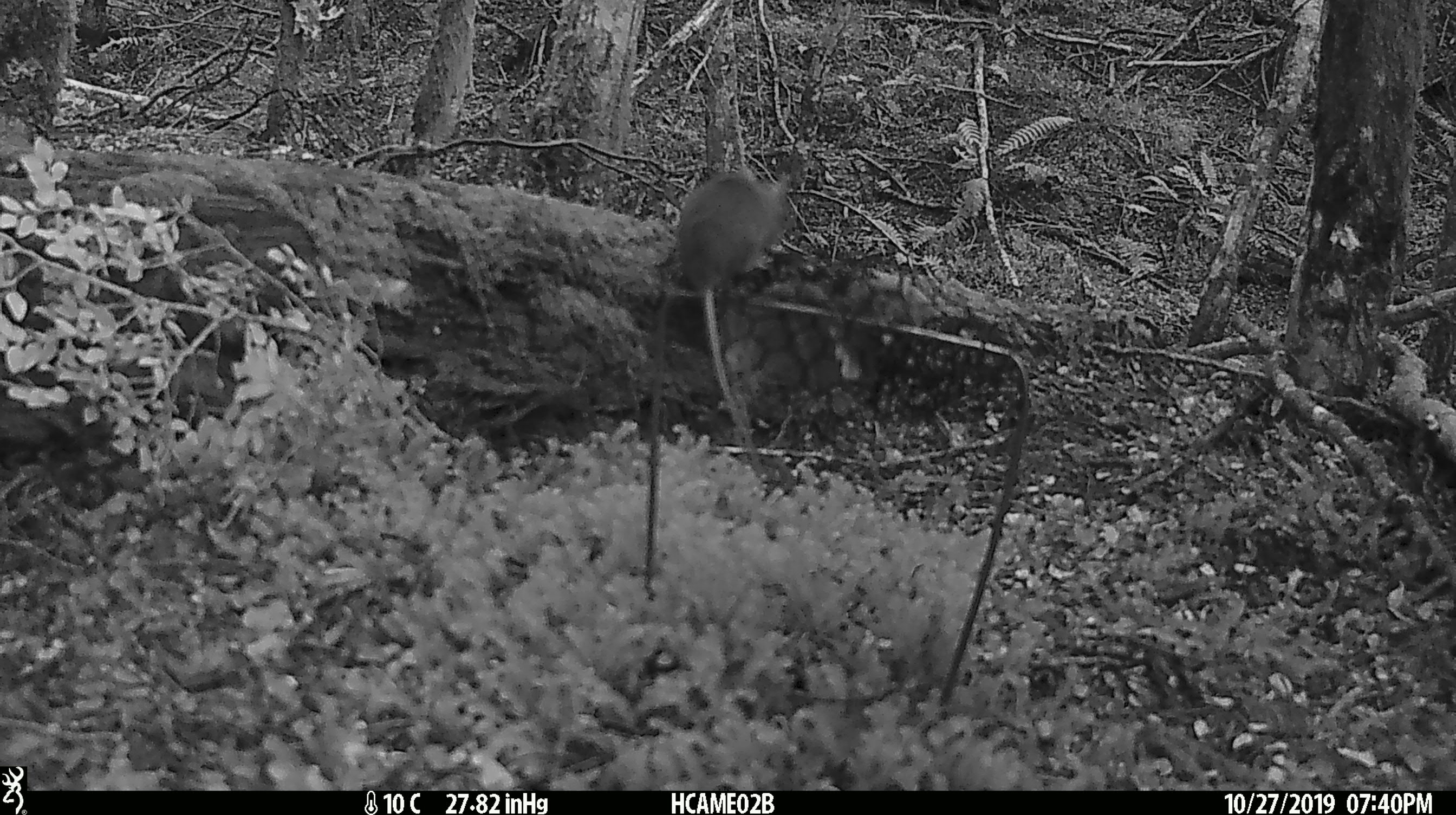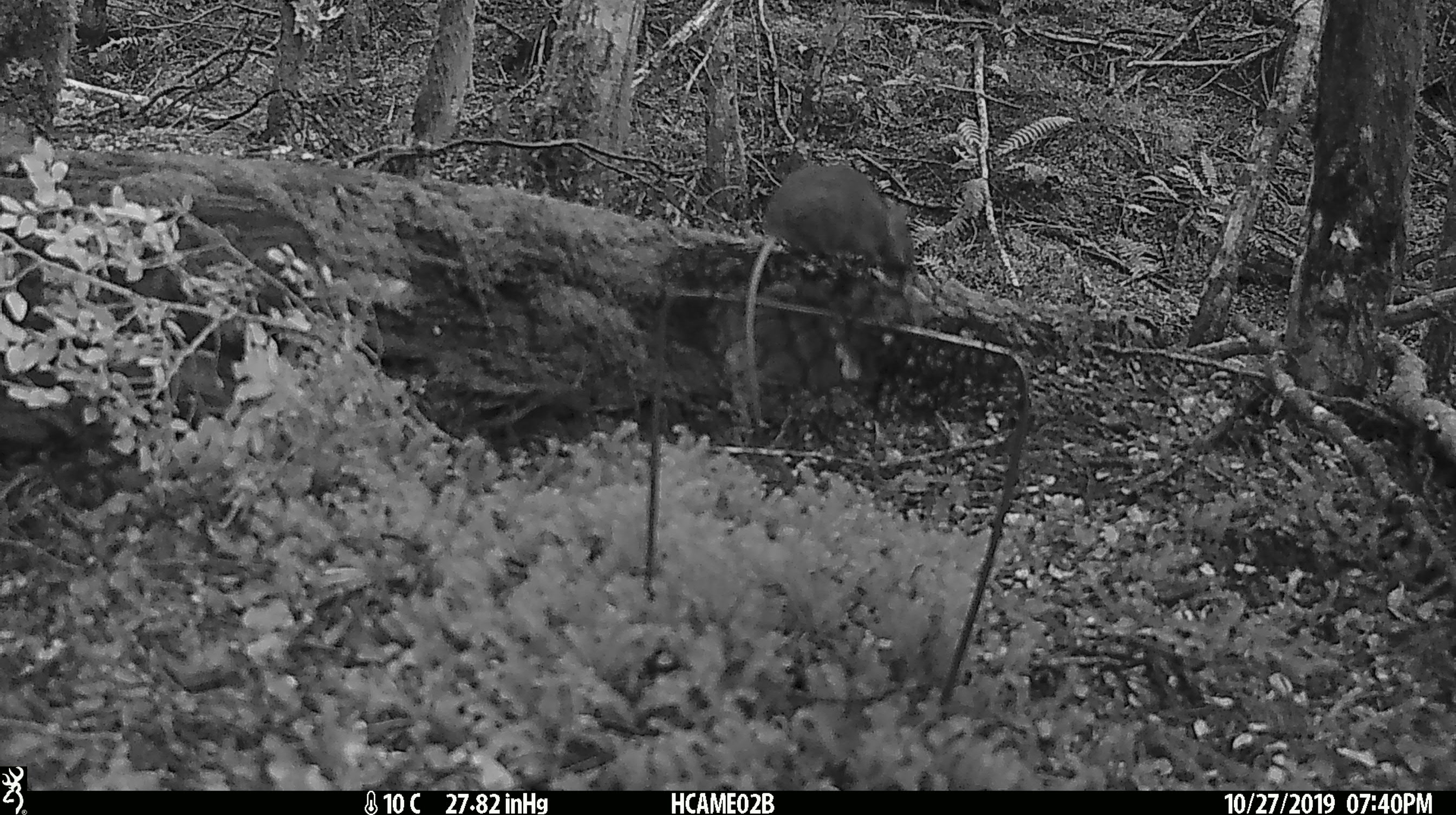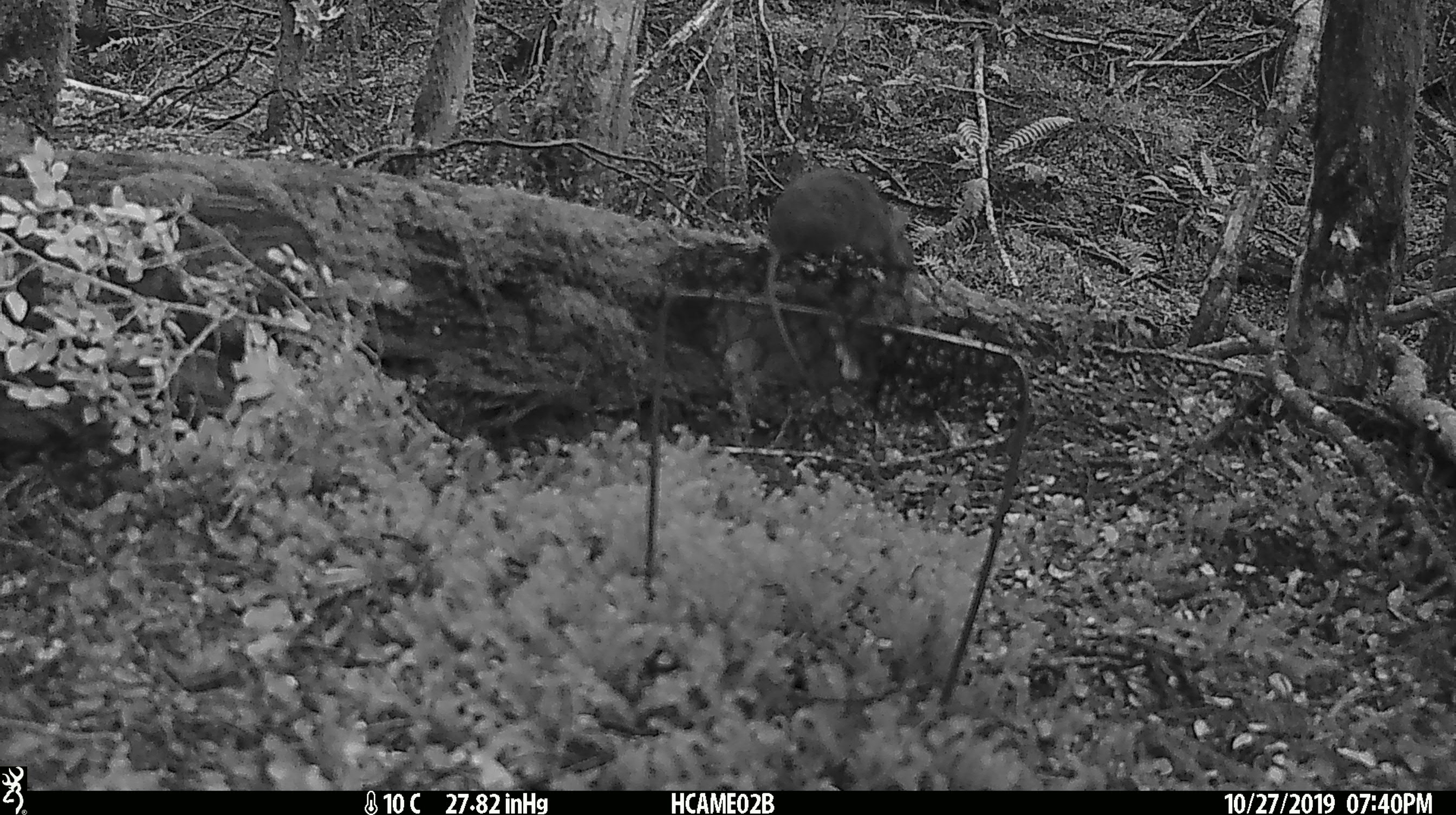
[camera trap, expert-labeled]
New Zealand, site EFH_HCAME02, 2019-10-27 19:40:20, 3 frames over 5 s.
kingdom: Animalia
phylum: Chordata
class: Mammalia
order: Rodentia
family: Muridae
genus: Mus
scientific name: Mus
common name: mouse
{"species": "mouse (Mus)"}